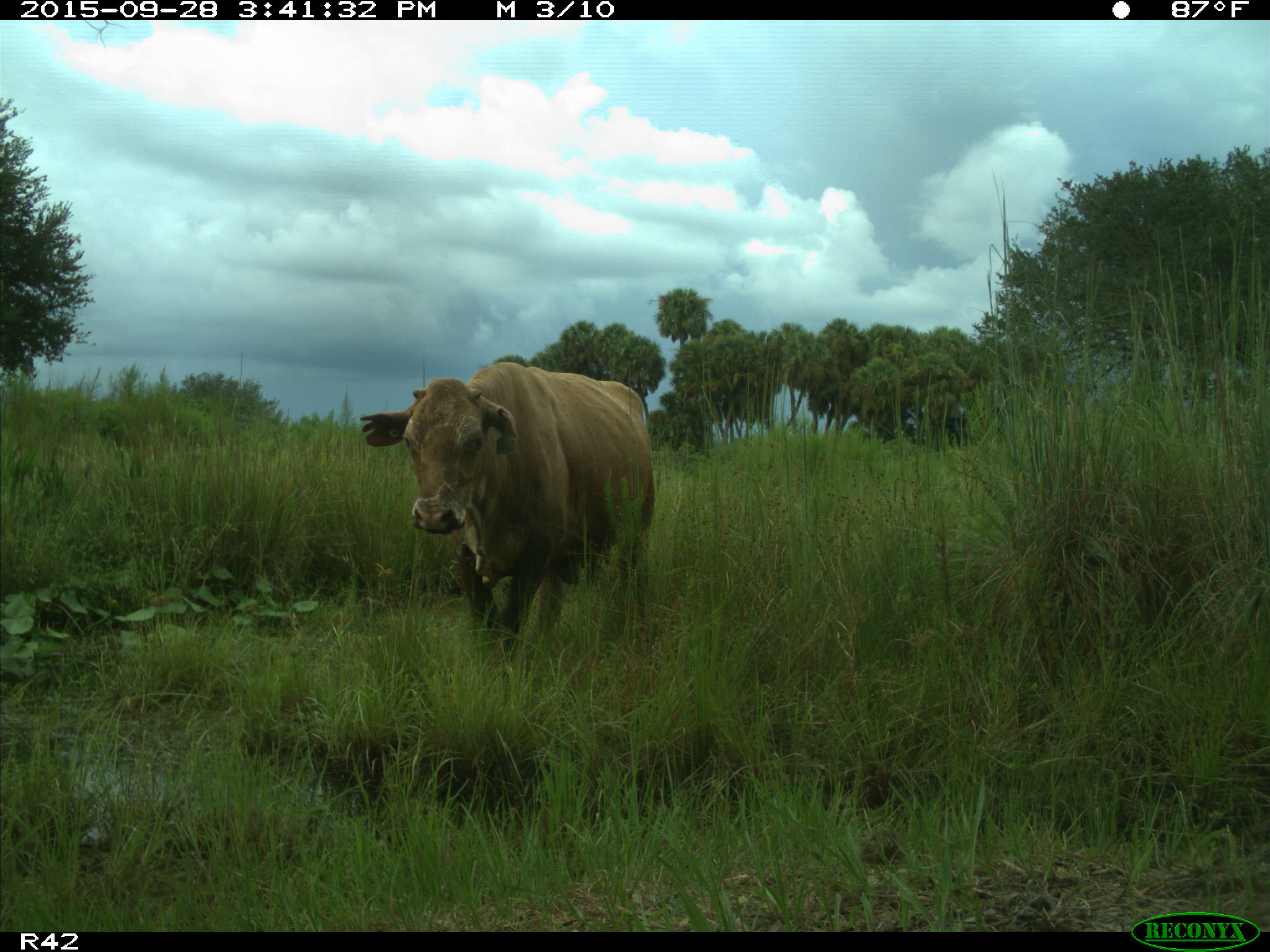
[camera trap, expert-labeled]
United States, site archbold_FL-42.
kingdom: Animalia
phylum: Chordata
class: Mammalia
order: Artiodactyla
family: Bovidae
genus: Bos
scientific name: Bos taurus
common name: domestic cow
Bos taurus (domestic cow).